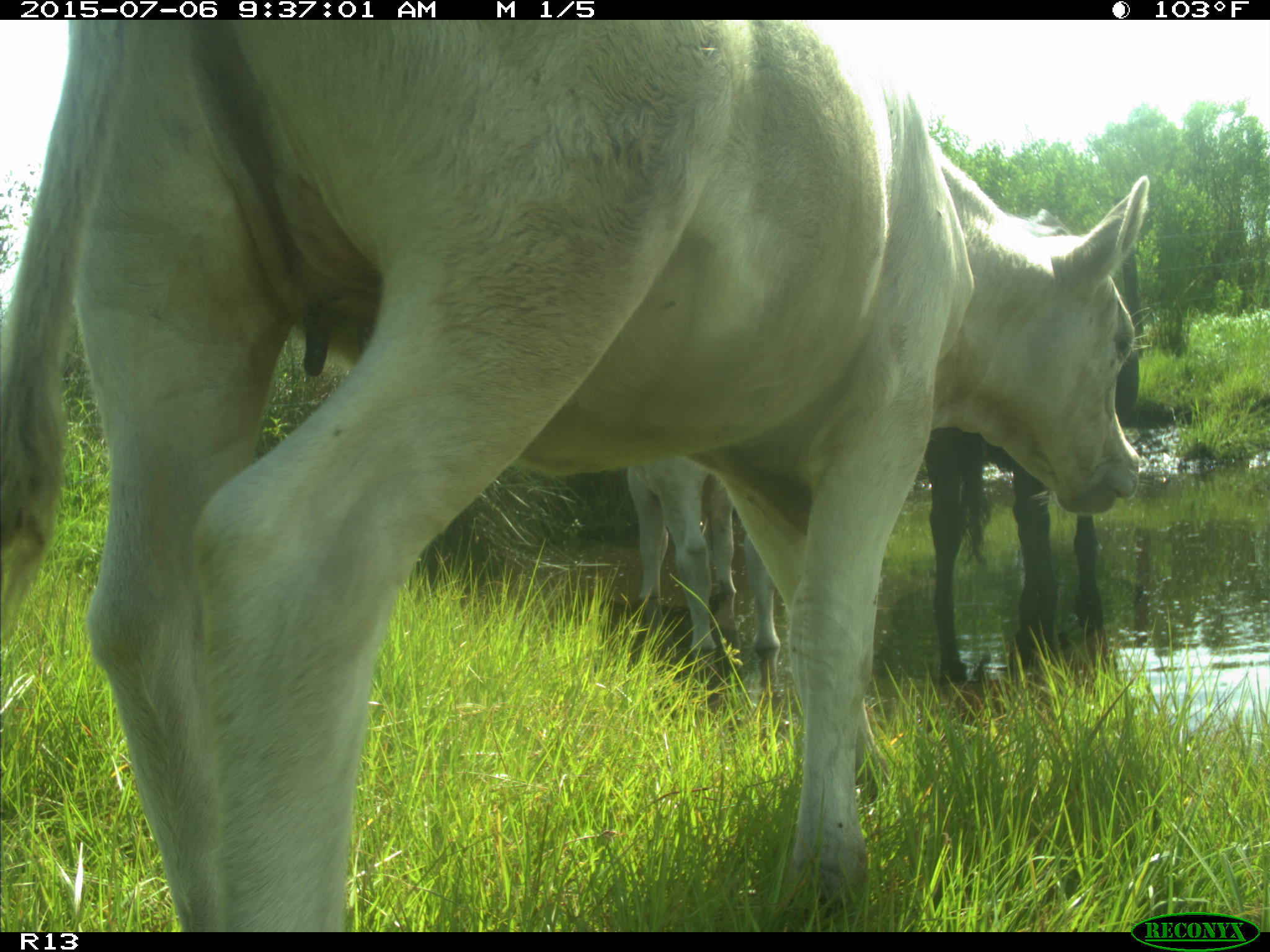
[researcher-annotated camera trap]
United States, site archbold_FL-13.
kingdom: Animalia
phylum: Chordata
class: Mammalia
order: Artiodactyla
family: Bovidae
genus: Bos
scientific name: Bos taurus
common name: domestic cow